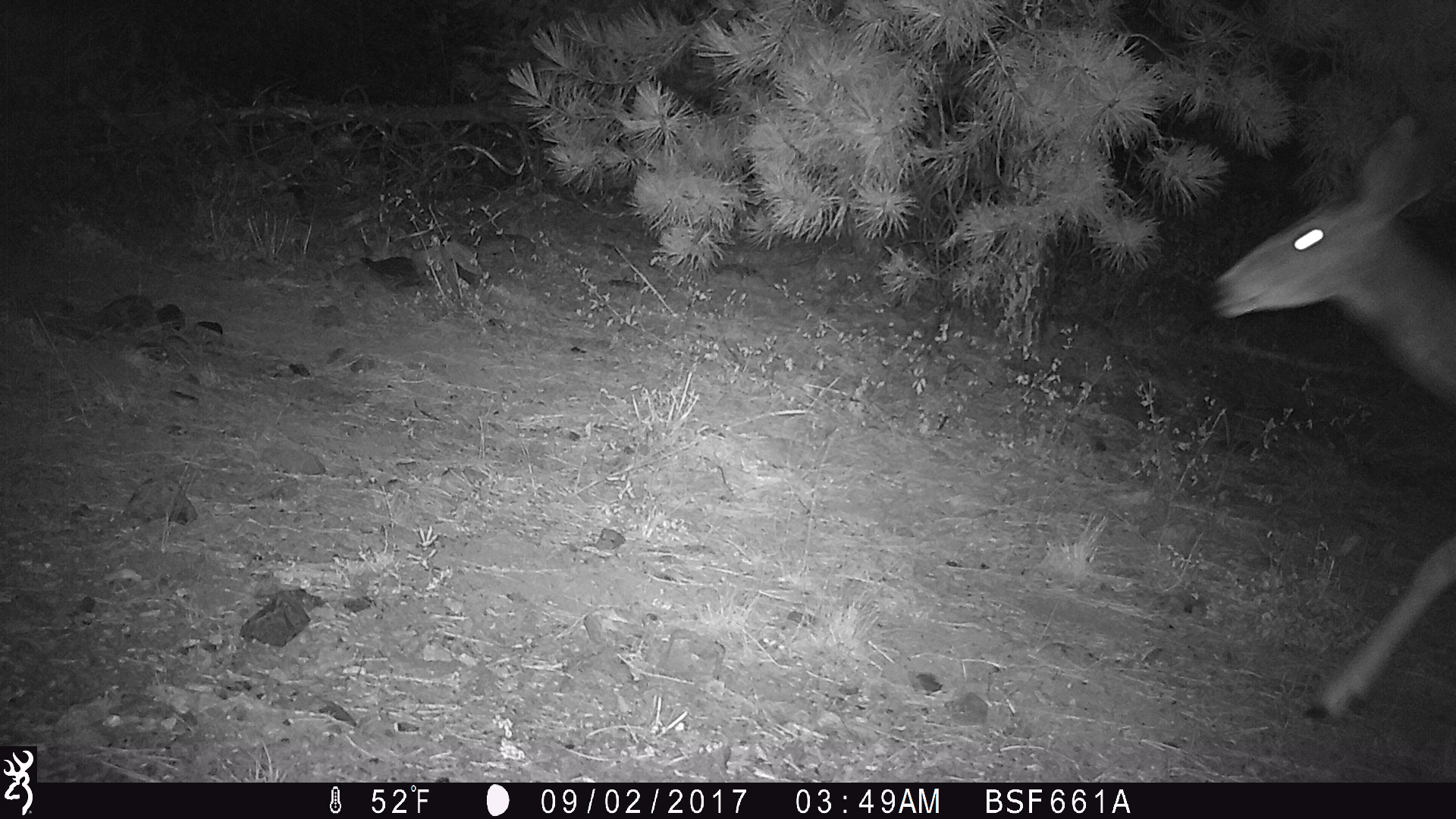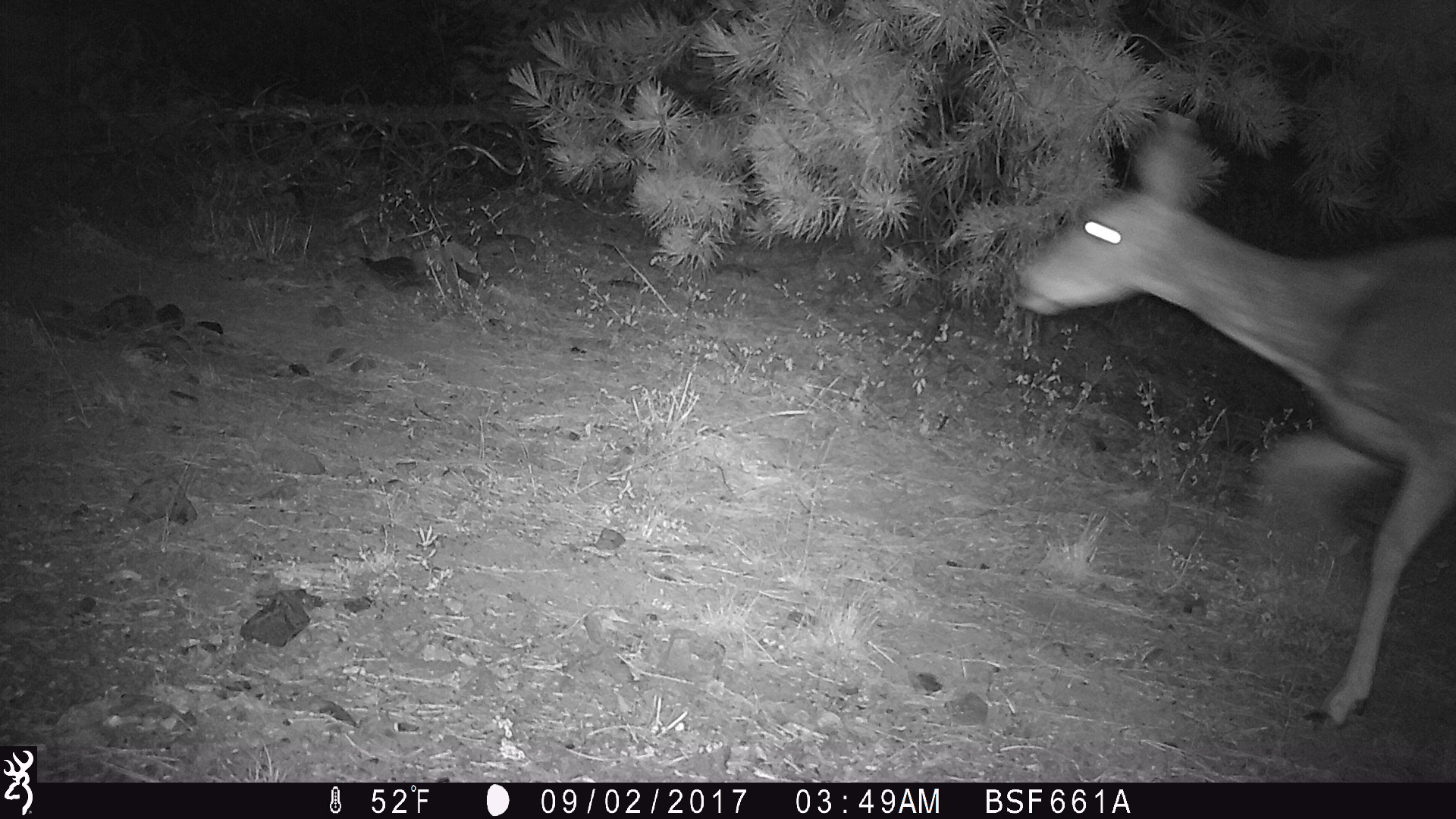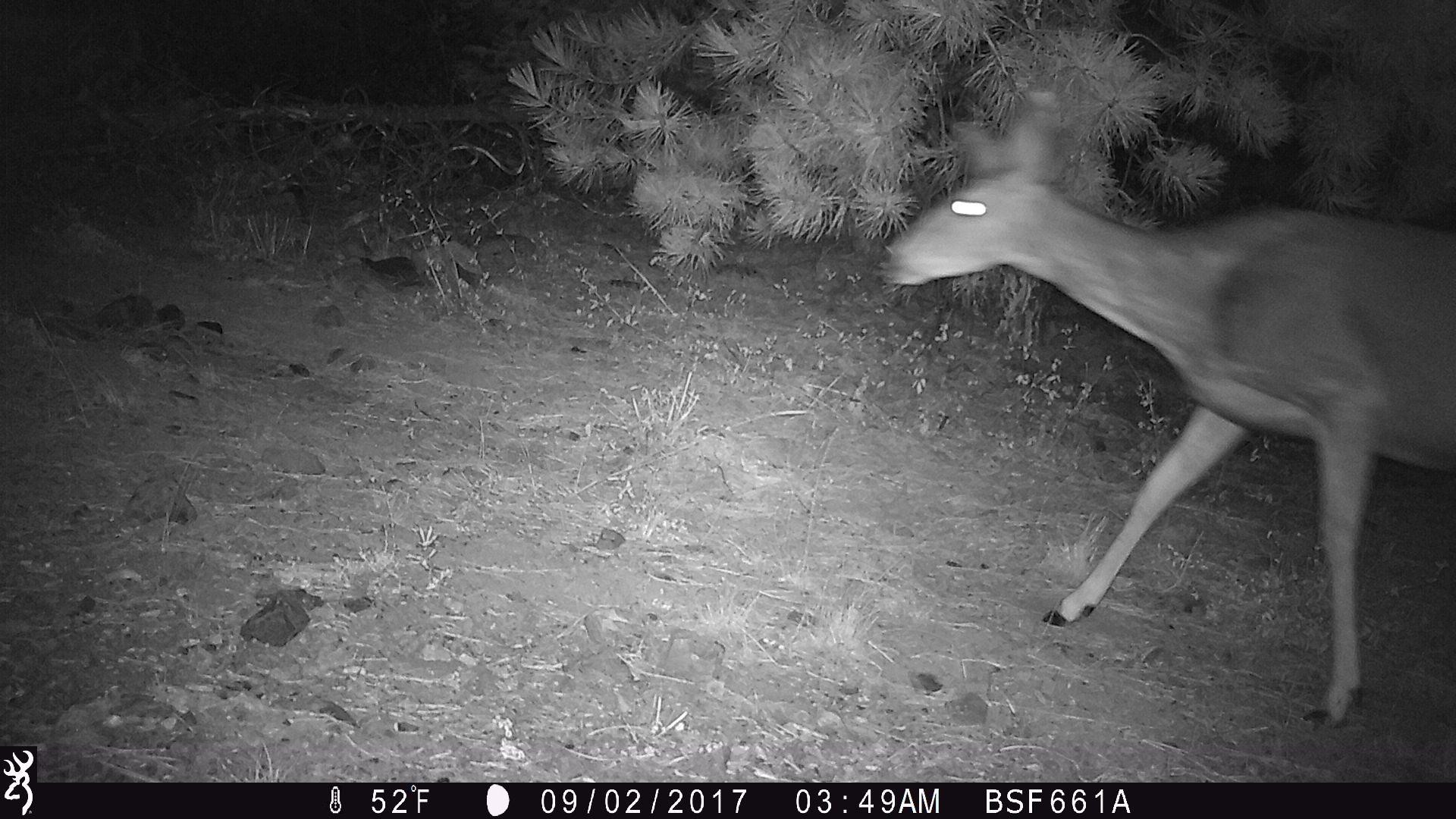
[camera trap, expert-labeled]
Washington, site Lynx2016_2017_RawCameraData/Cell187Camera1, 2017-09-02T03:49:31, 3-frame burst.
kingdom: Animalia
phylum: Chordata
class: Mammalia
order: Artiodactyla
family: Cervidae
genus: Odocoileus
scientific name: Odocoileus hemionus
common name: mule deer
Odocoileus hemionus (mule deer). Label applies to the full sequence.